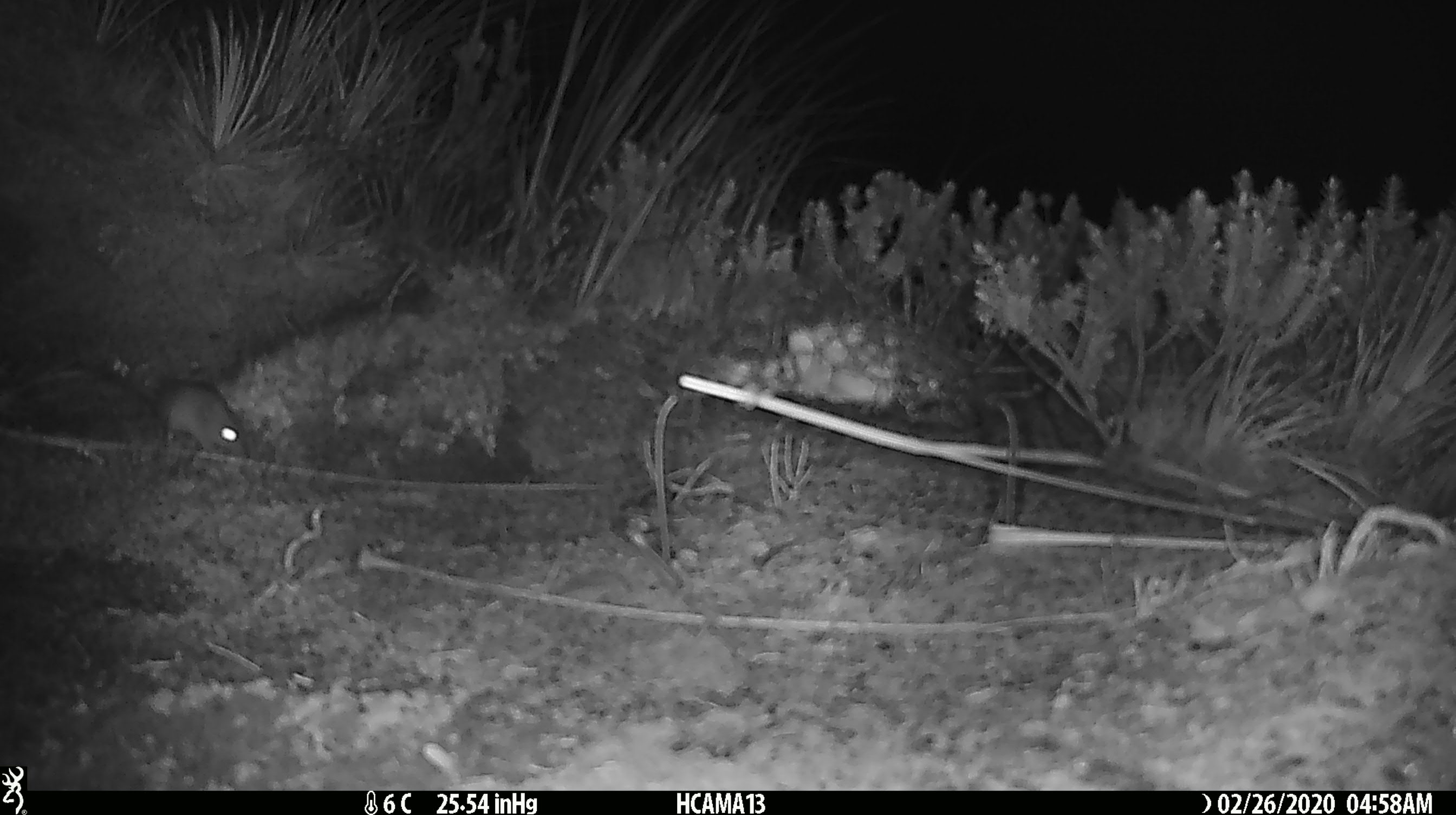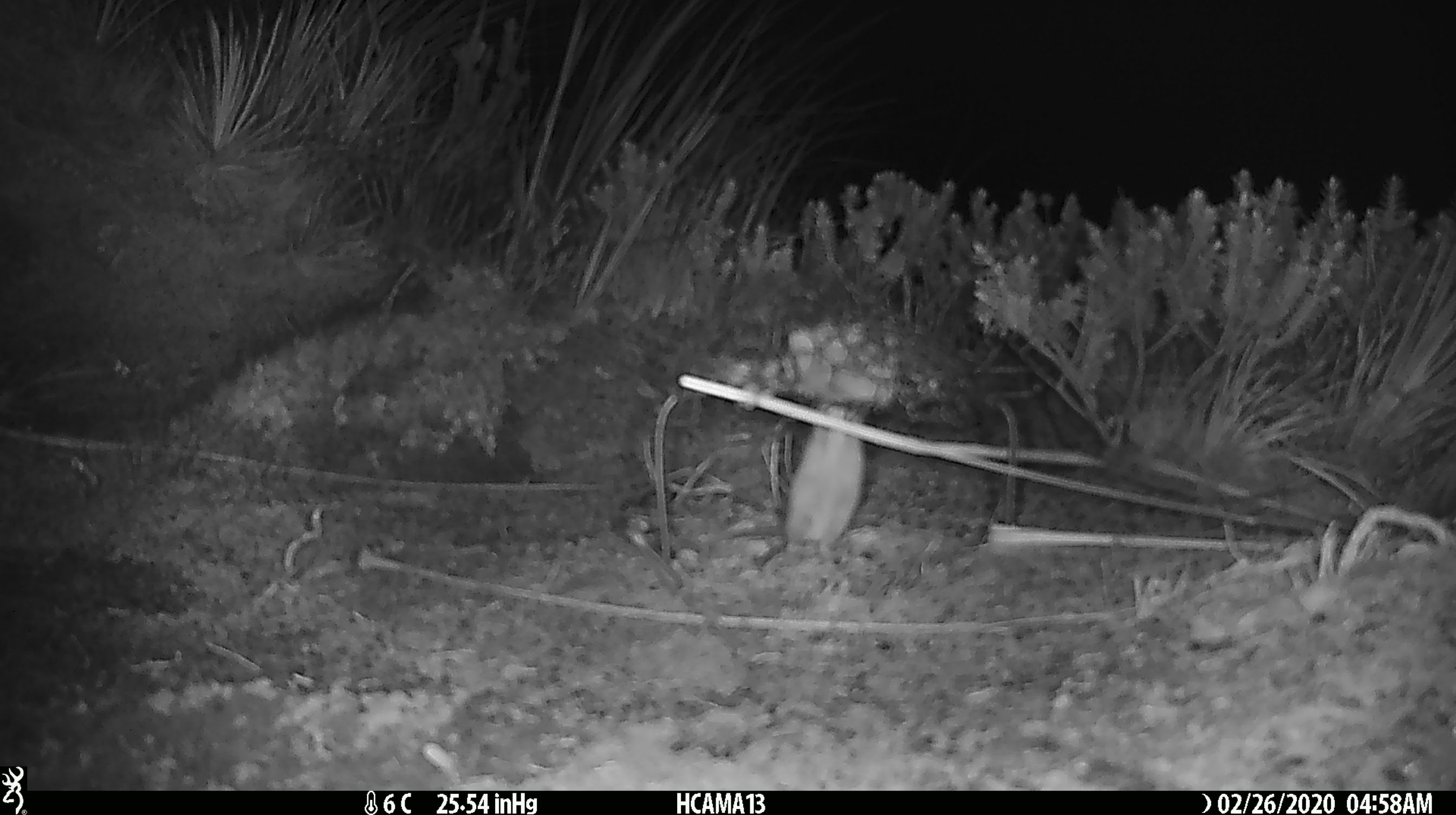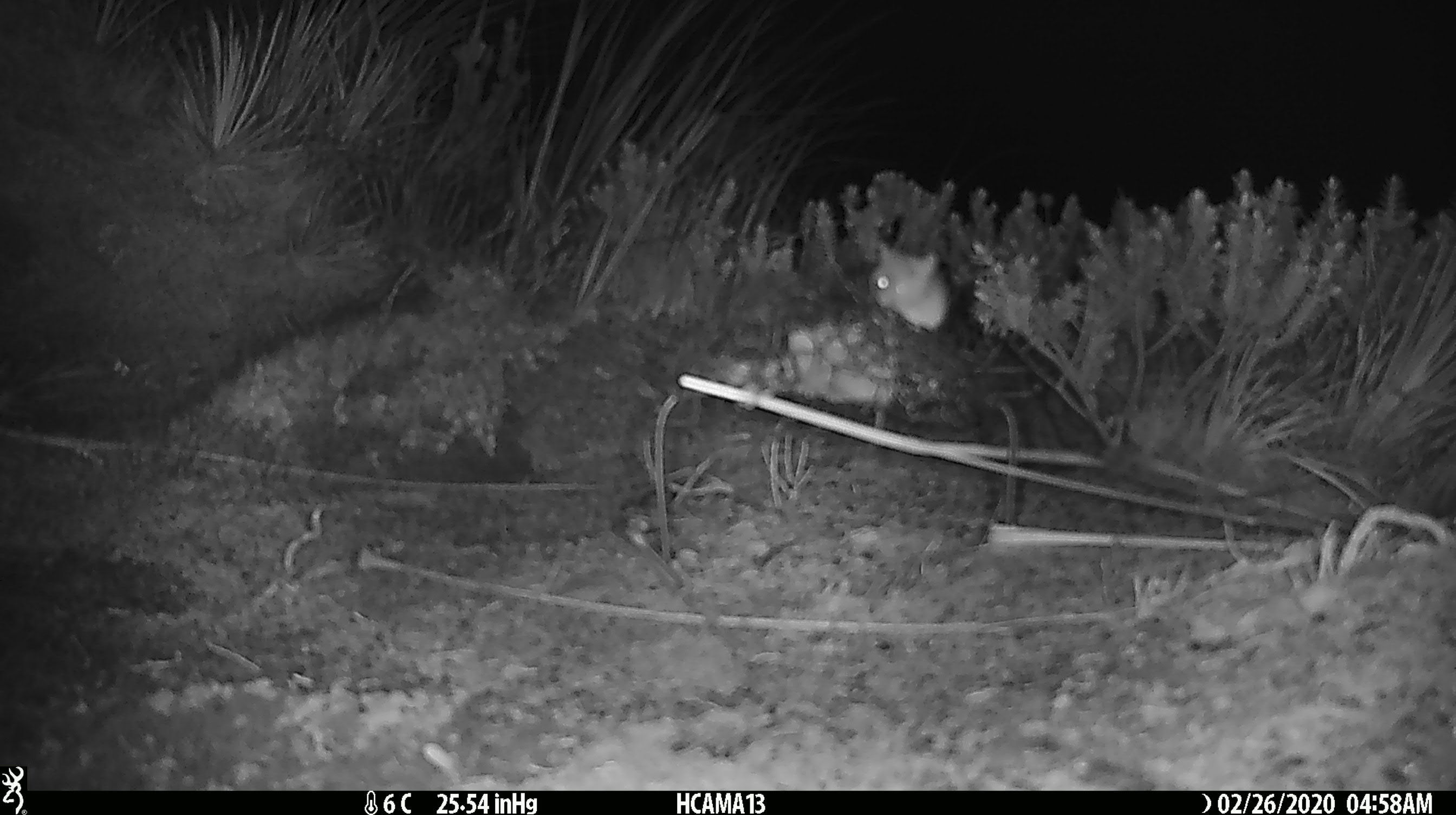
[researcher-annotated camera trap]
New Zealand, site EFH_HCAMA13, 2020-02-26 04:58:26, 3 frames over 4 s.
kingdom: Animalia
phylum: Chordata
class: Mammalia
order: Rodentia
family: Muridae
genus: Mus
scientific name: Mus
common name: mouse